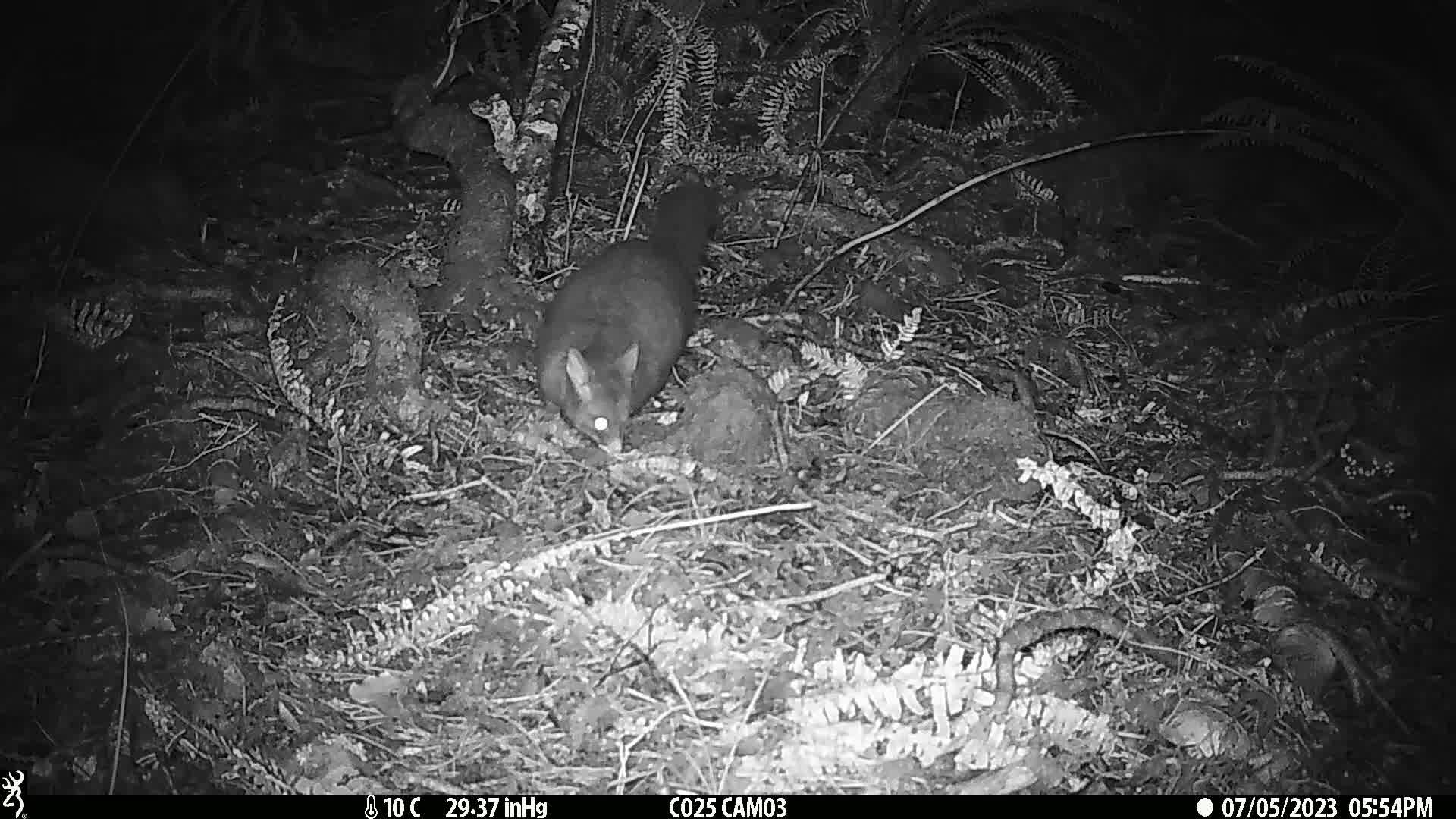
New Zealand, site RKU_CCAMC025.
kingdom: Animalia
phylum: Chordata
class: Mammalia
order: Diprotodontia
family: Phalangeridae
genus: Trichosurus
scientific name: Trichosurus vulpecula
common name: common brushtail possum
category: possum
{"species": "possum (common brushtail possum) (Trichosurus vulpecula)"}